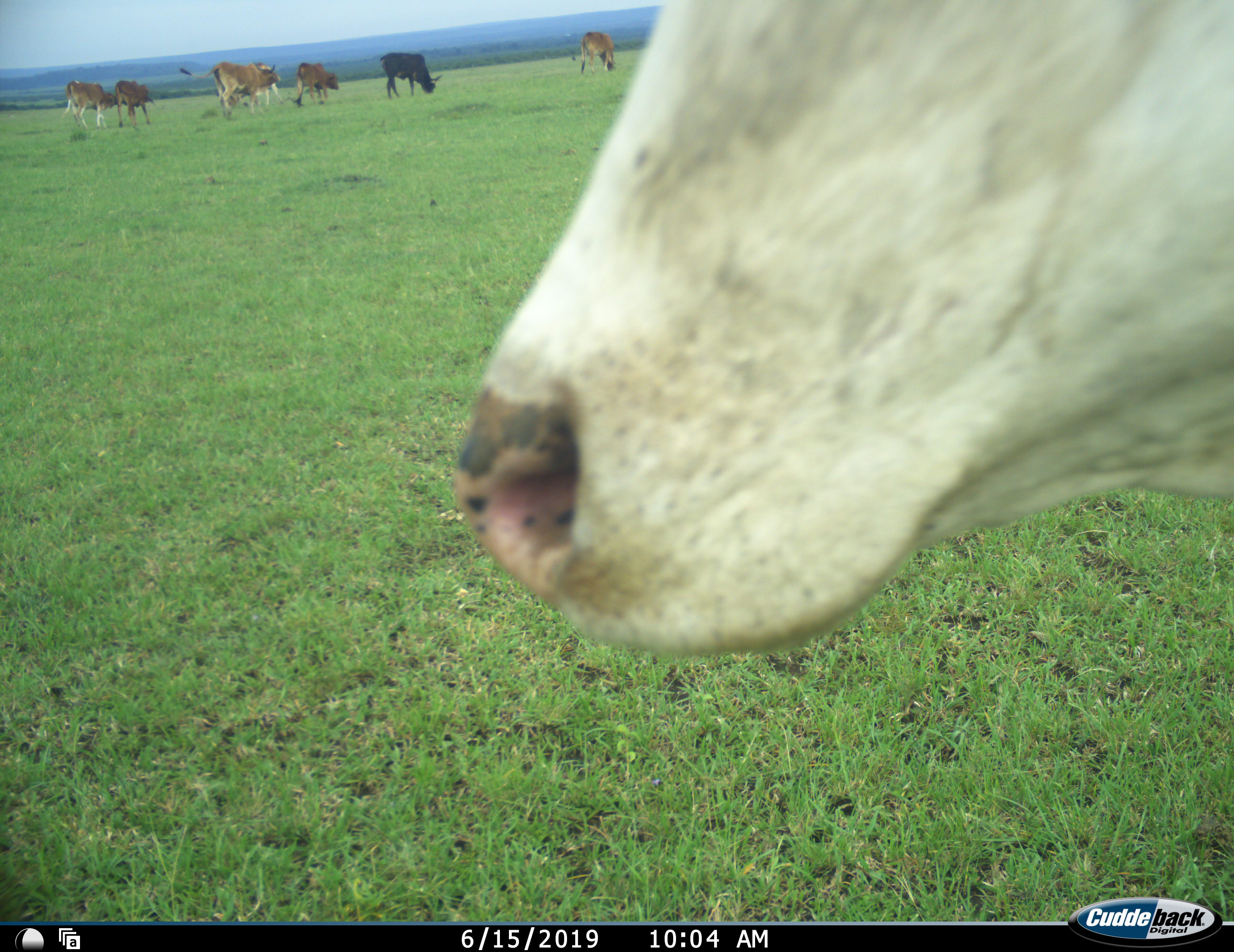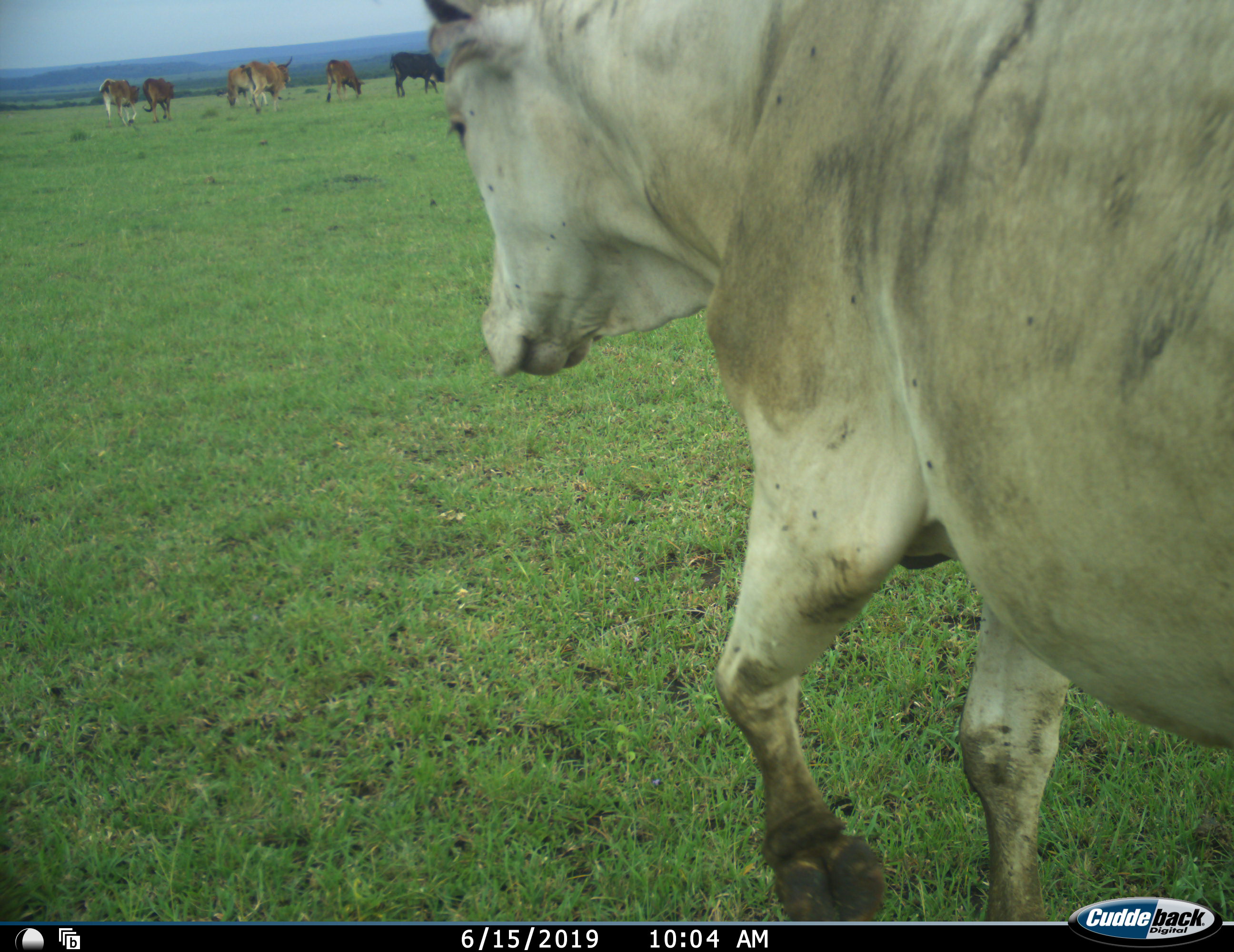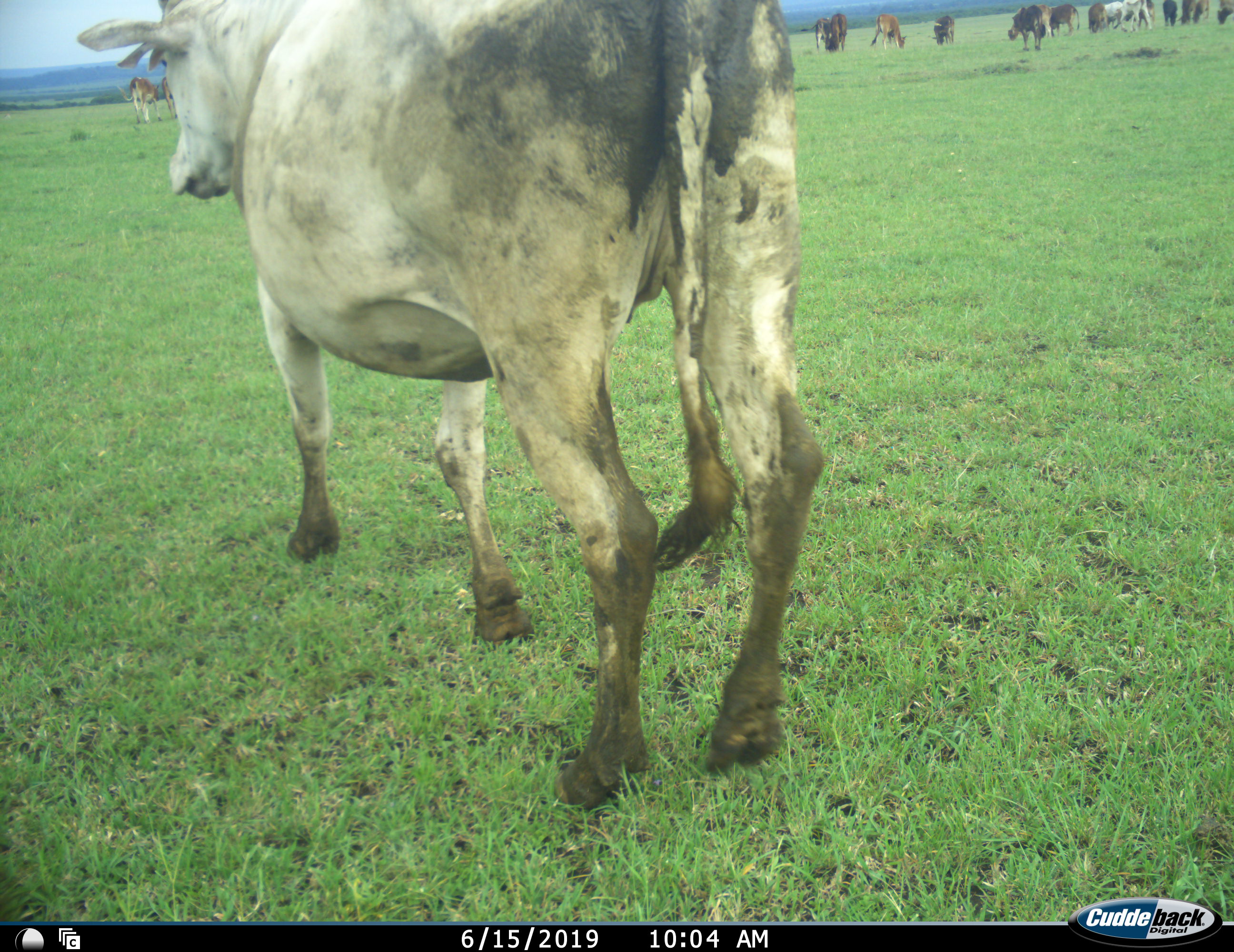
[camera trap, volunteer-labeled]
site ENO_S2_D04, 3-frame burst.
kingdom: Animalia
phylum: Chordata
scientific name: Vertebrata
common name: domestic animal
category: domesticanimal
Domesticanimal (domestic animal) (Vertebrata), count 11-50. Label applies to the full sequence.